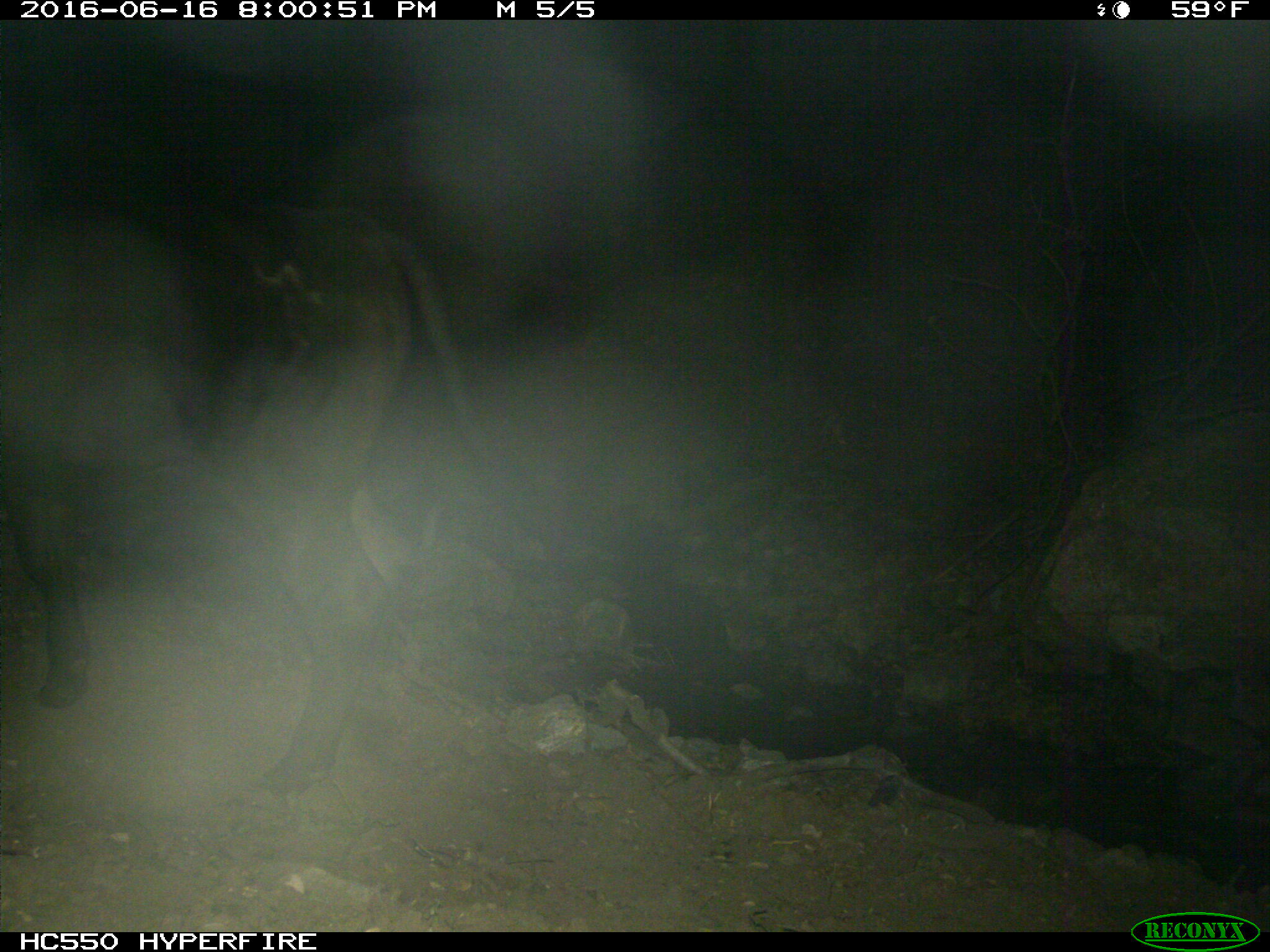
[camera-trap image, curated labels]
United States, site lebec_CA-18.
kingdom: Animalia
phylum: Chordata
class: Mammalia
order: Artiodactyla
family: Bovidae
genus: Bos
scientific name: Bos taurus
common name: domestic cow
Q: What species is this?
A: Bos taurus (domestic cow).